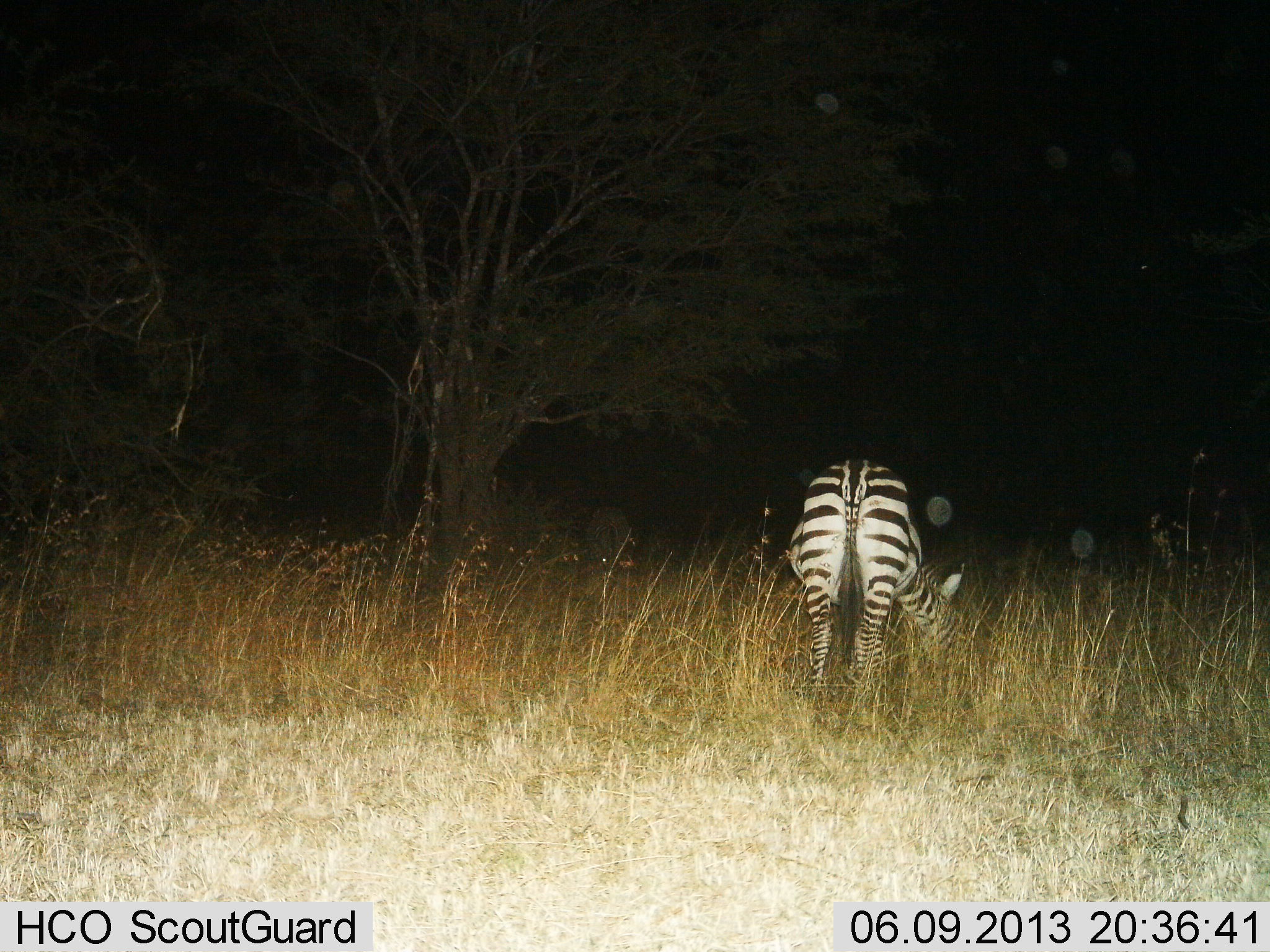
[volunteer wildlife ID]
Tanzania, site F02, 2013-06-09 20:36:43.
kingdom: Animalia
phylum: Chordata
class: Mammalia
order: Perissodactyla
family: Equidae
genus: Equus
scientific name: Equus quagga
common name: plains zebra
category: zebra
Zebra (plains zebra) (Equus quagga), count 1. Behavior (volunteer vote fractions): standing 20%, resting 0%, moving 0%, interacting 0%. Young present (vote fraction): 0%. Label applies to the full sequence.